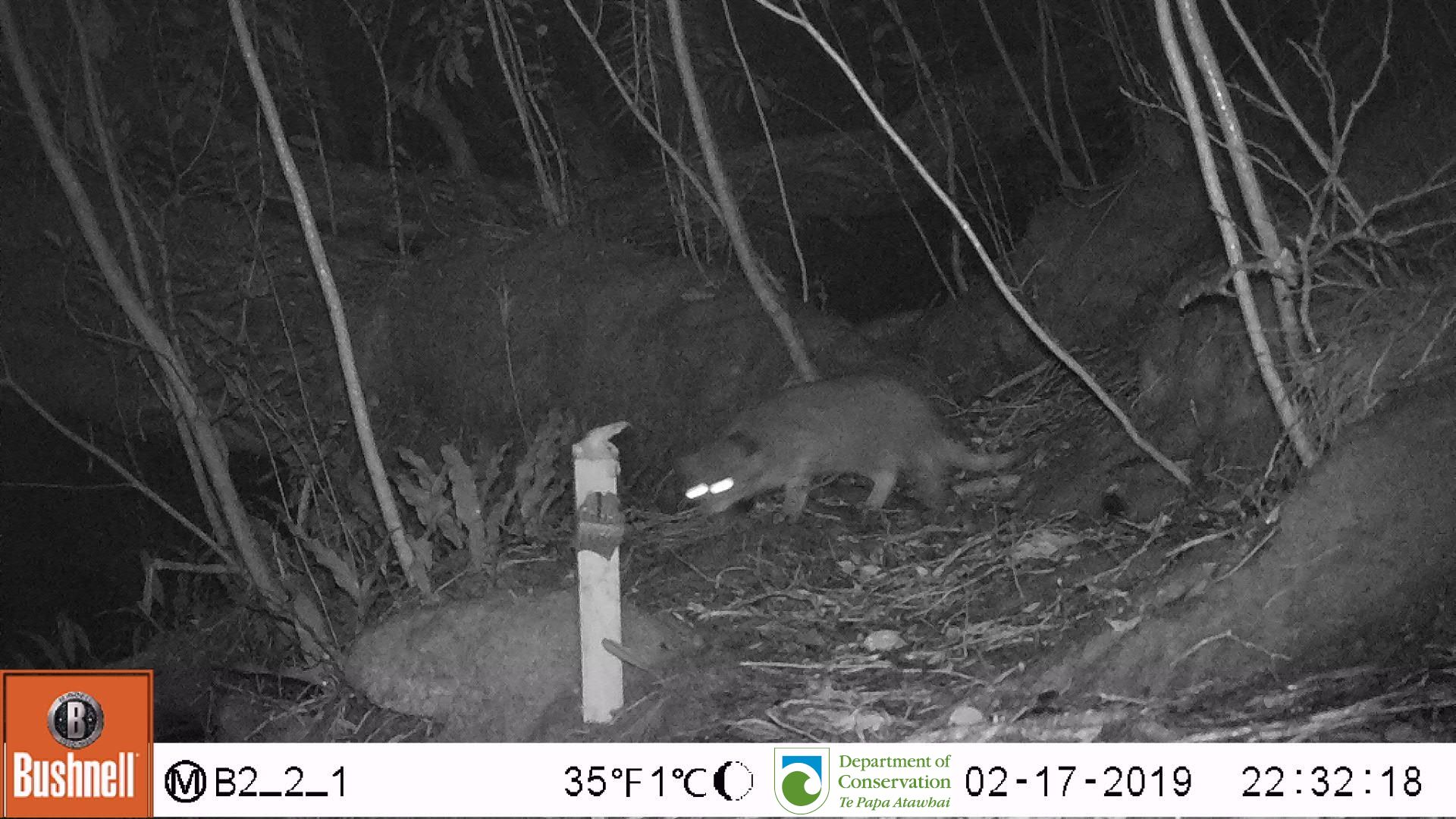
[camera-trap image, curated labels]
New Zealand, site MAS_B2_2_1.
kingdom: Animalia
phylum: Chordata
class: Mammalia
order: Carnivora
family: Felidae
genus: Felis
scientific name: Felis catus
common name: domestic cat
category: cat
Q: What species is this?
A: Cat (domestic cat) (Felis catus).